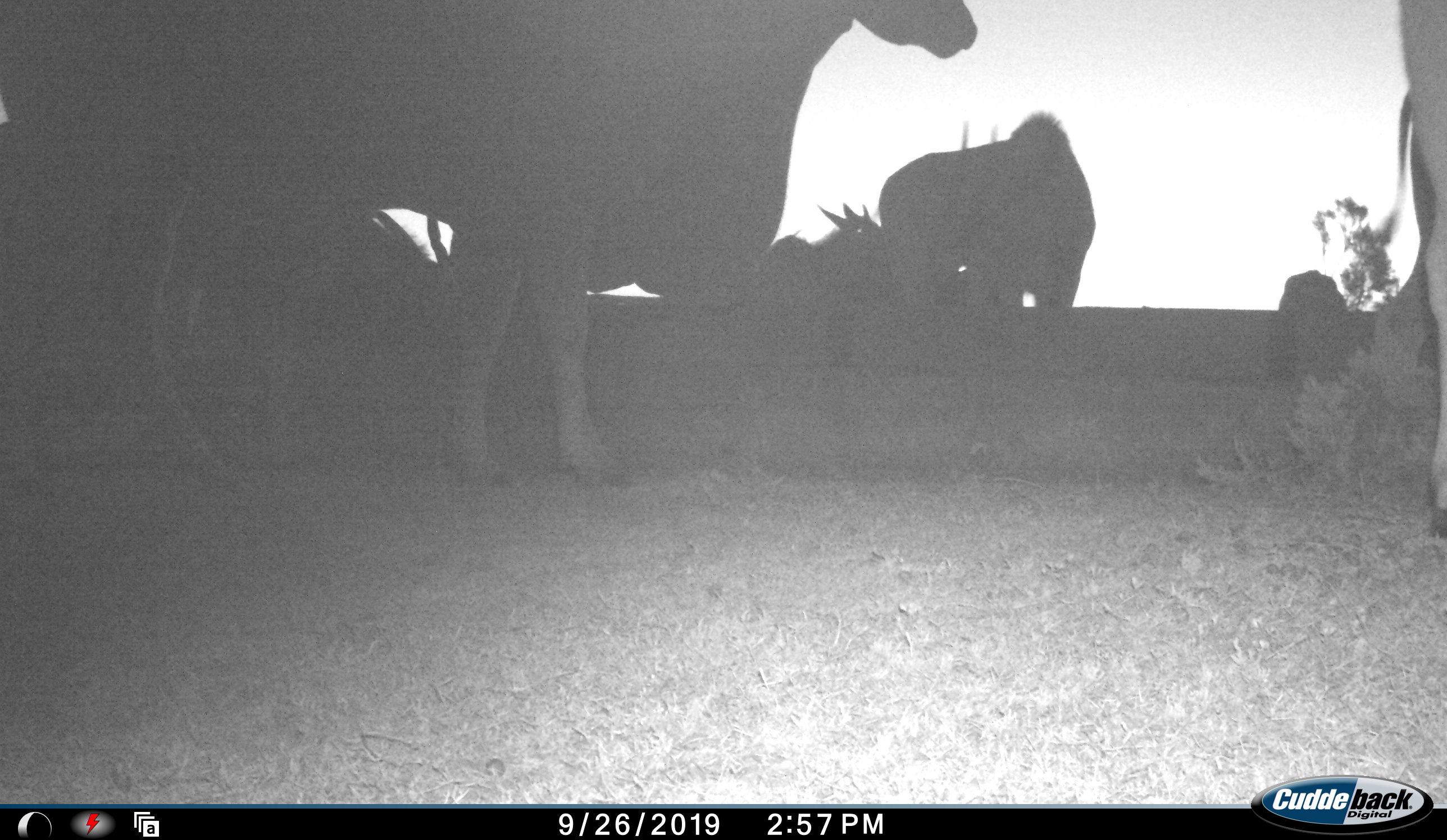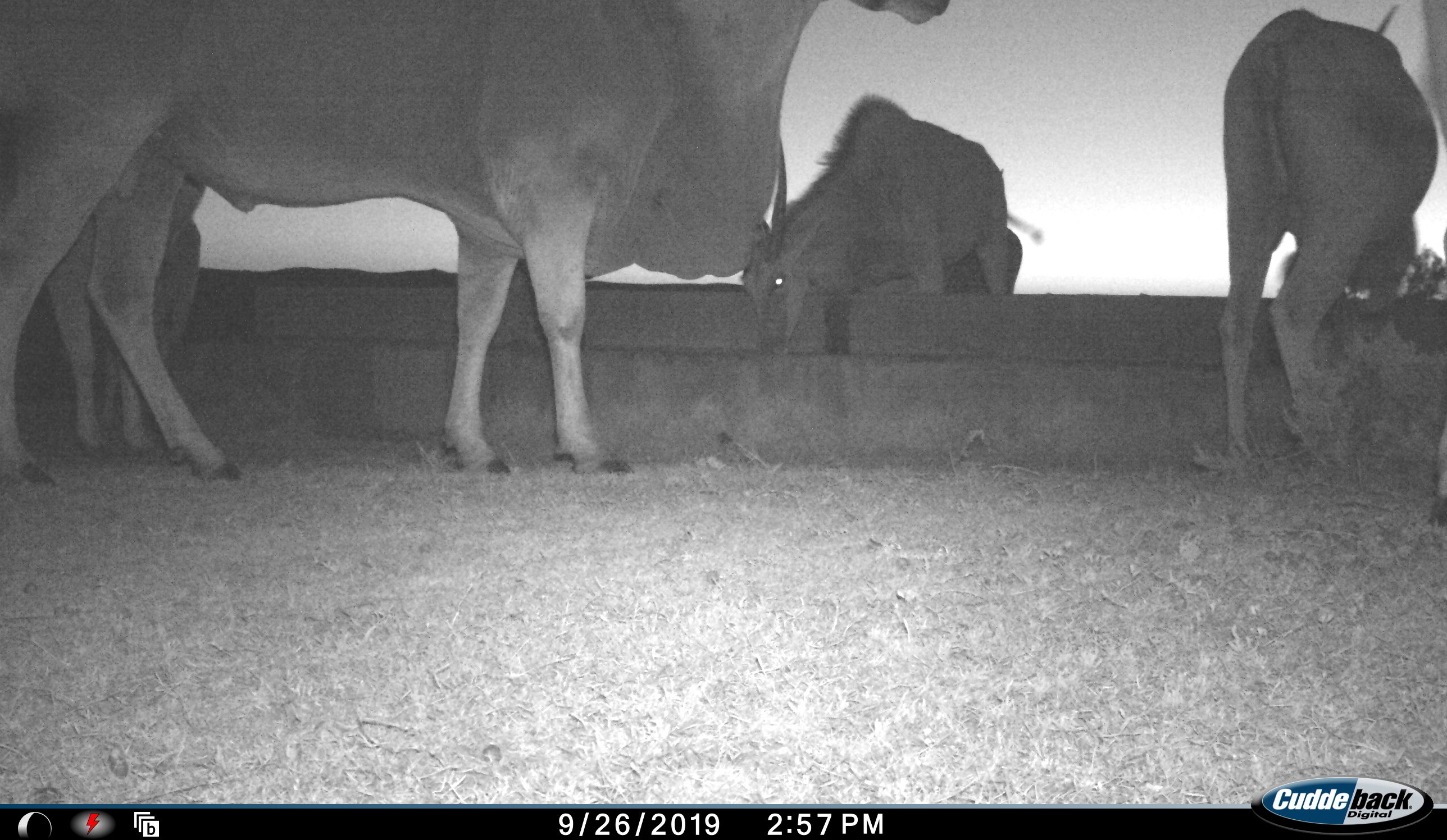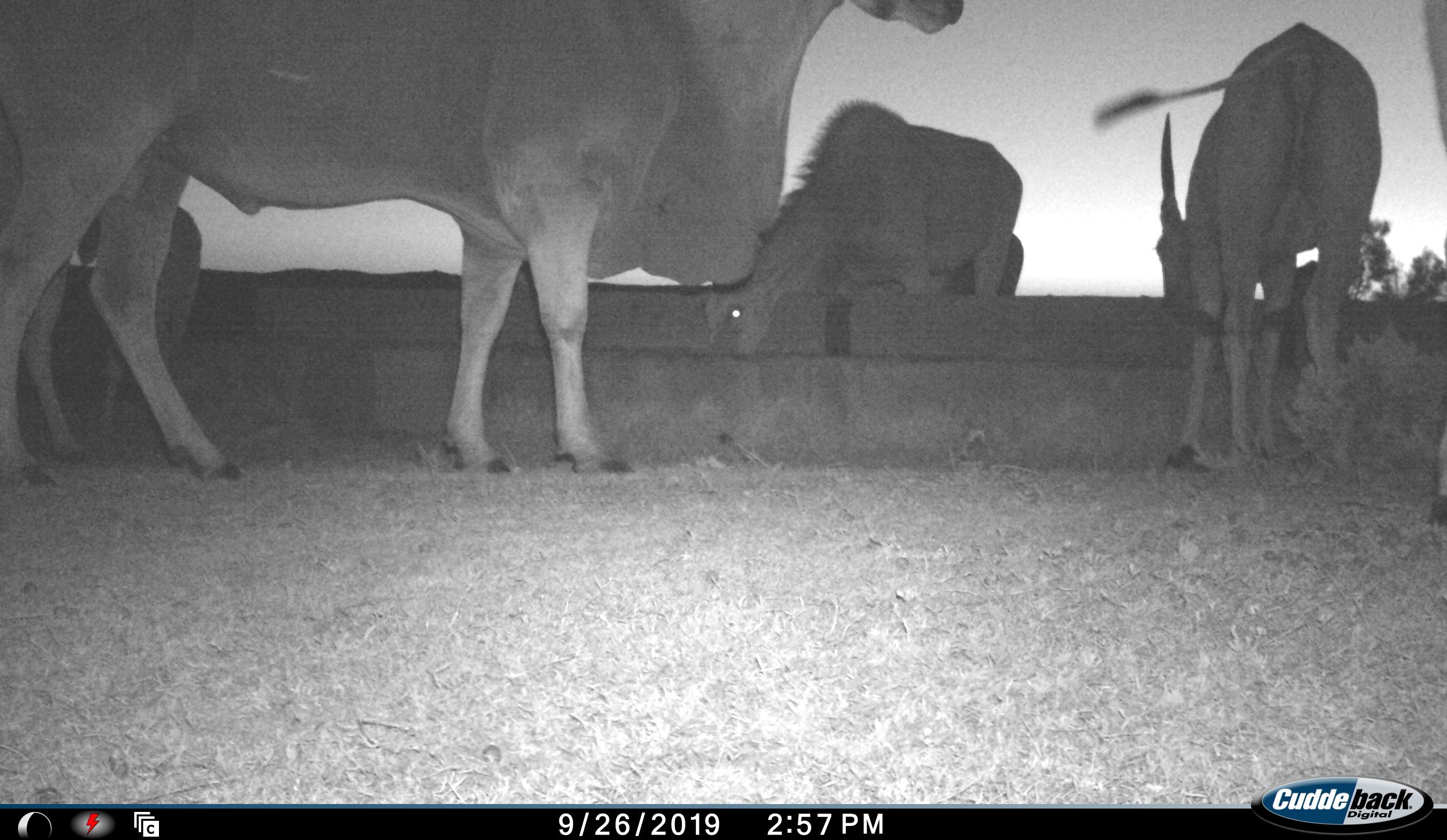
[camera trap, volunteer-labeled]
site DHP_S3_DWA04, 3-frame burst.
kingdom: Animalia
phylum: Chordata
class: Mammalia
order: Artiodactyla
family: Bovidae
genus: Tragelaphus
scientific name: Tragelaphus oryx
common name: eland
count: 5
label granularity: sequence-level